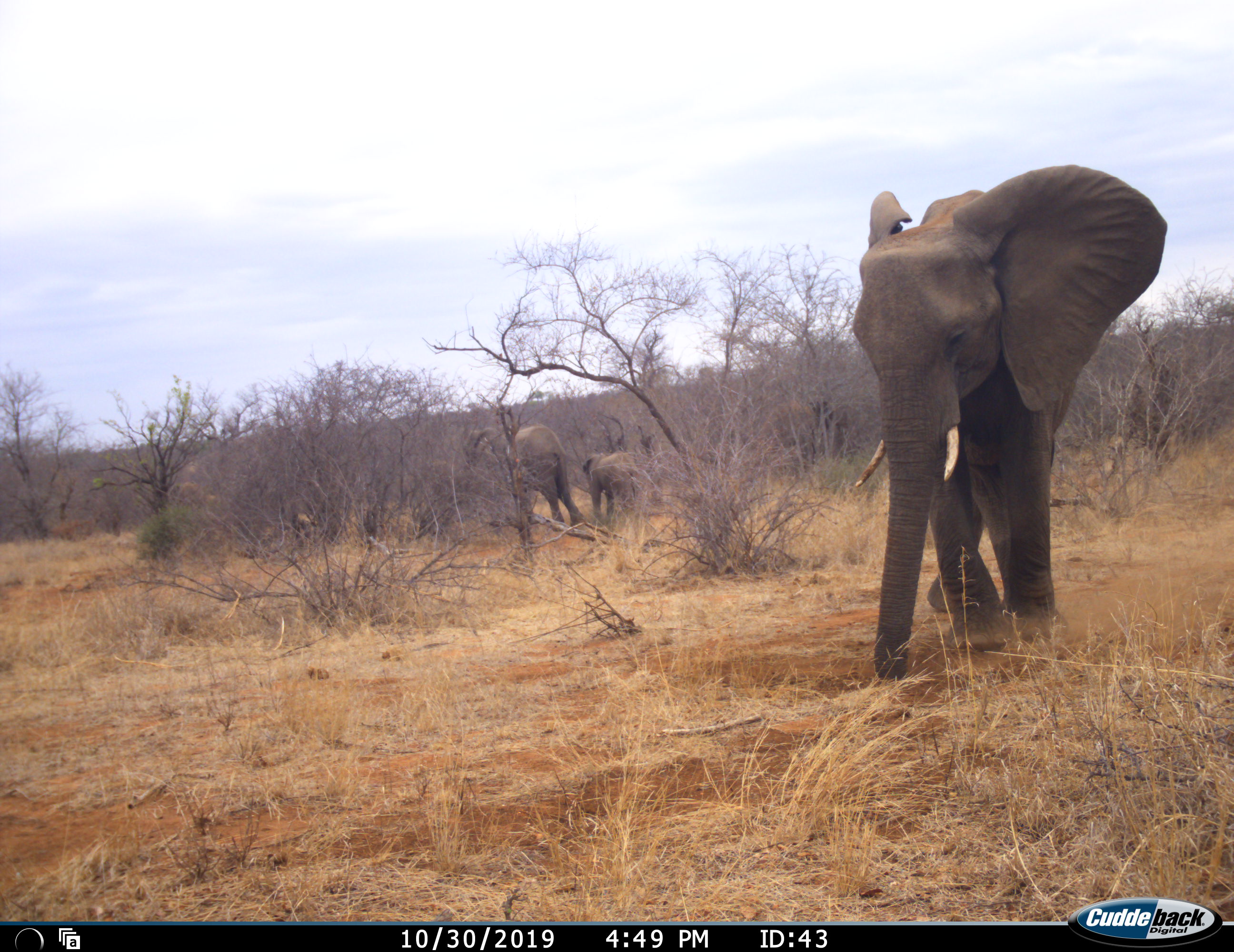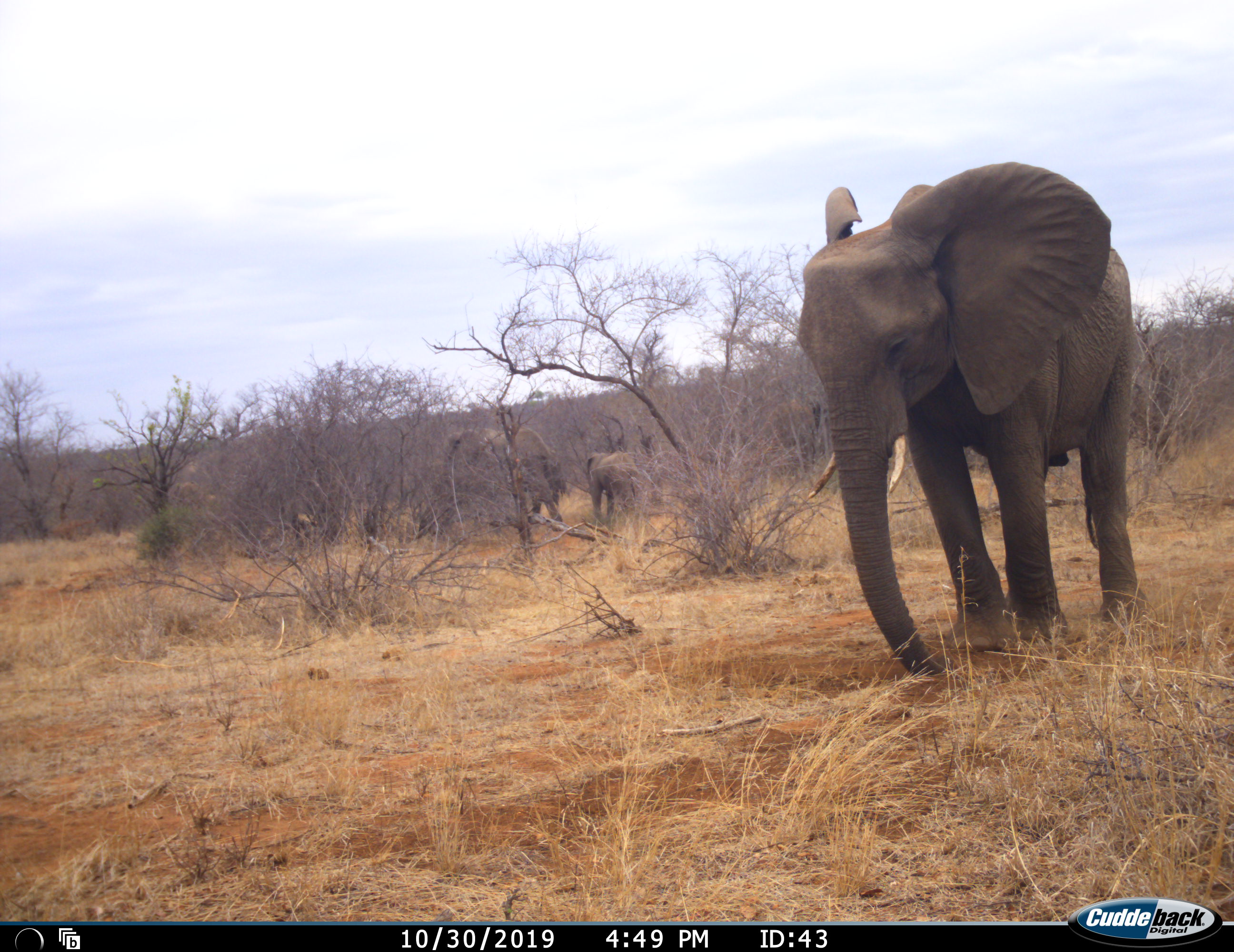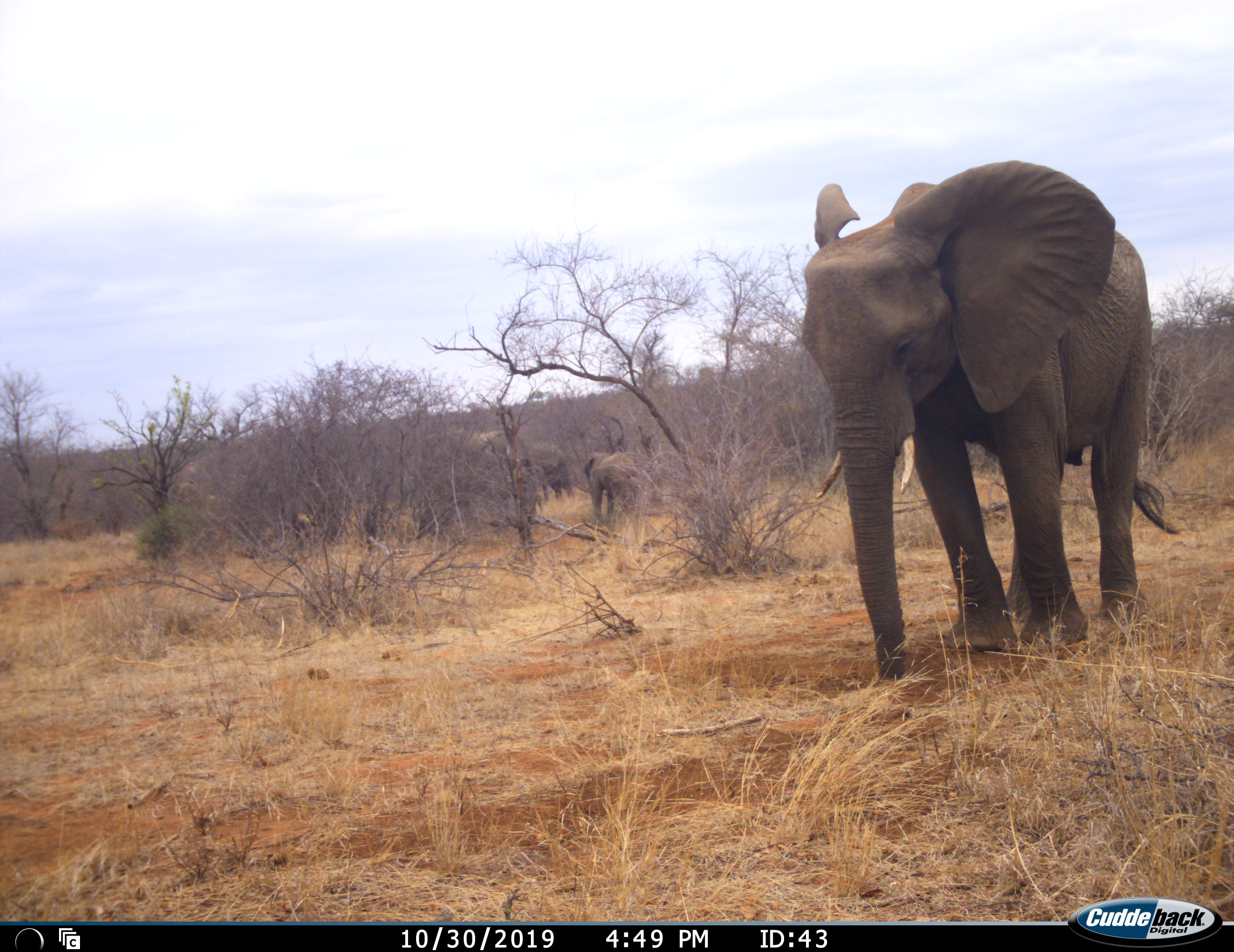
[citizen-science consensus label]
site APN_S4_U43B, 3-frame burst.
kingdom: Animalia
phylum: Chordata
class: Mammalia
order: Proboscidea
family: Elephantidae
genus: Loxodonta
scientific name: Loxodonta africana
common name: african bush elephant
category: elephant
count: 4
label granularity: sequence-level